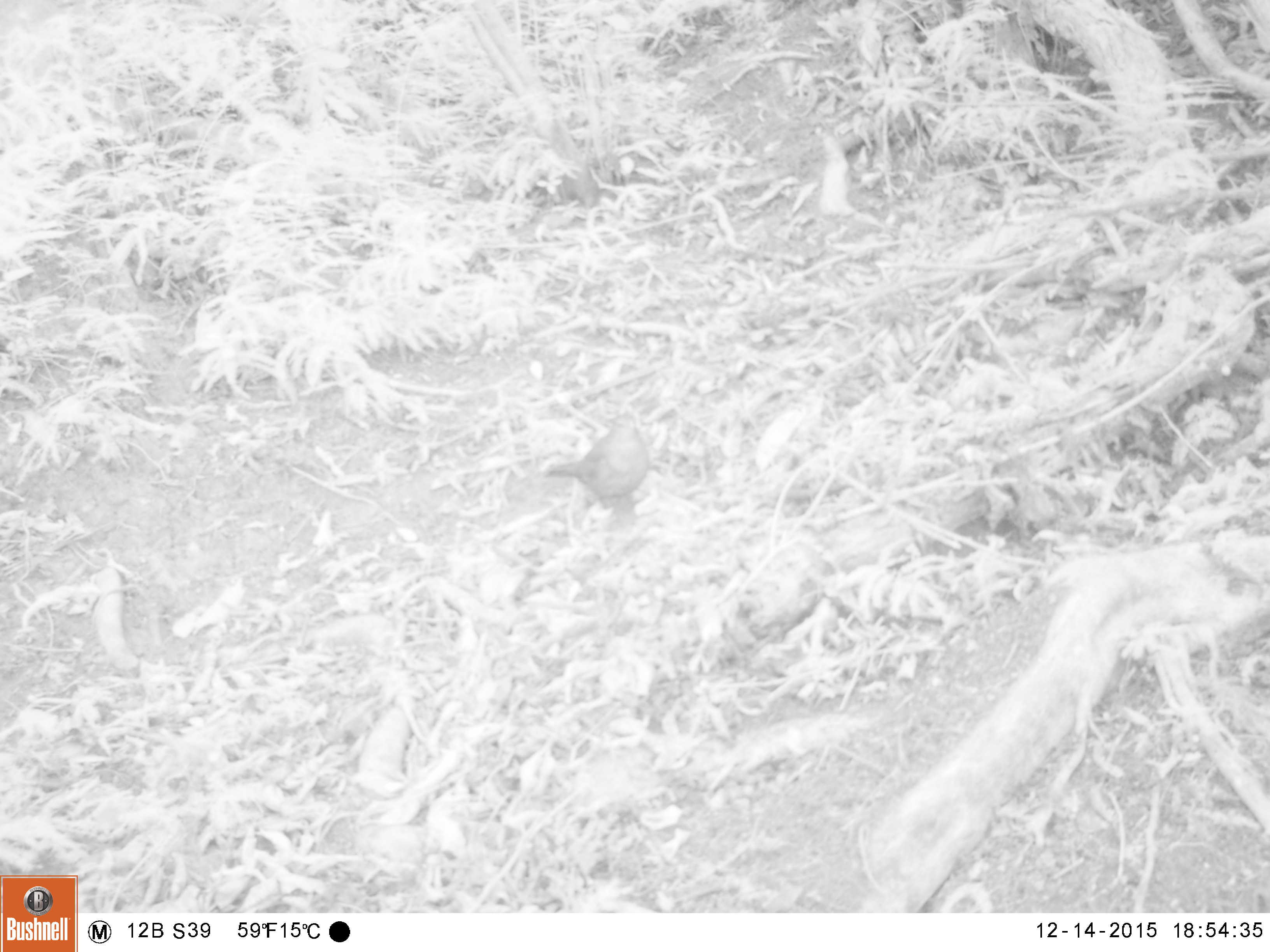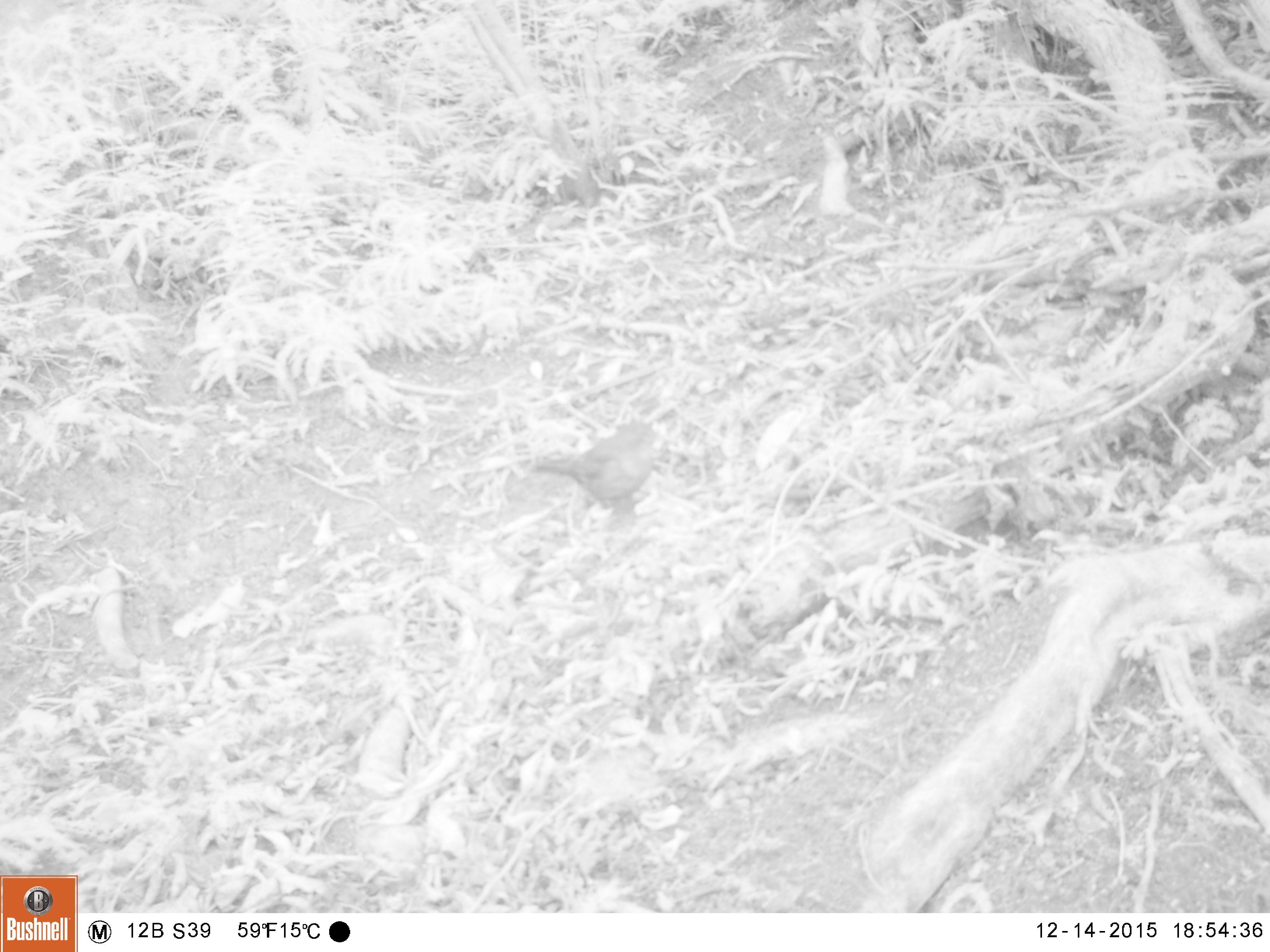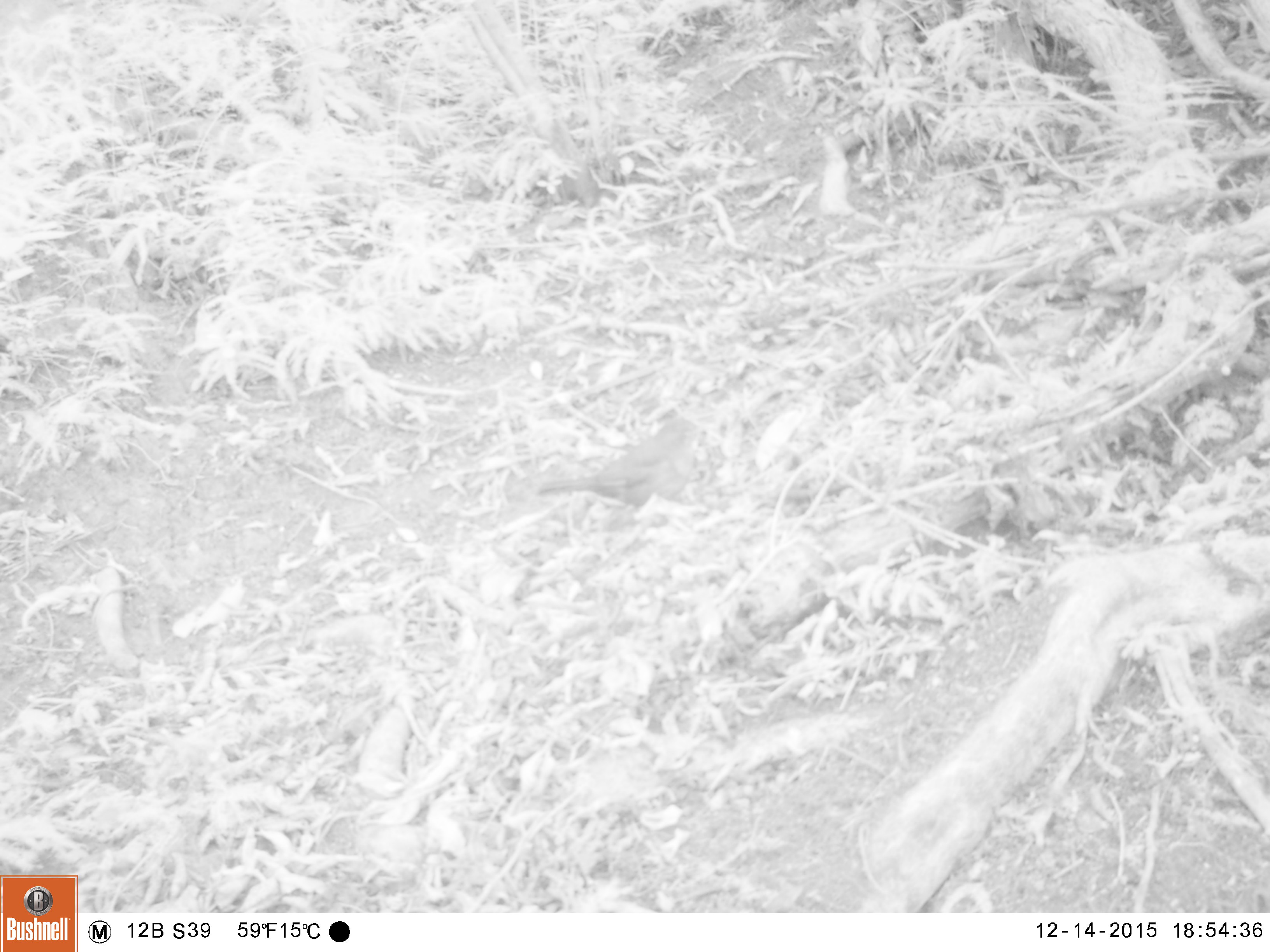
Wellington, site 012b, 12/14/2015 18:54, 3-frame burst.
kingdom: Animalia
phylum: Chordata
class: Aves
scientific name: Aves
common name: bird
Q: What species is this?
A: Bird (Aves).